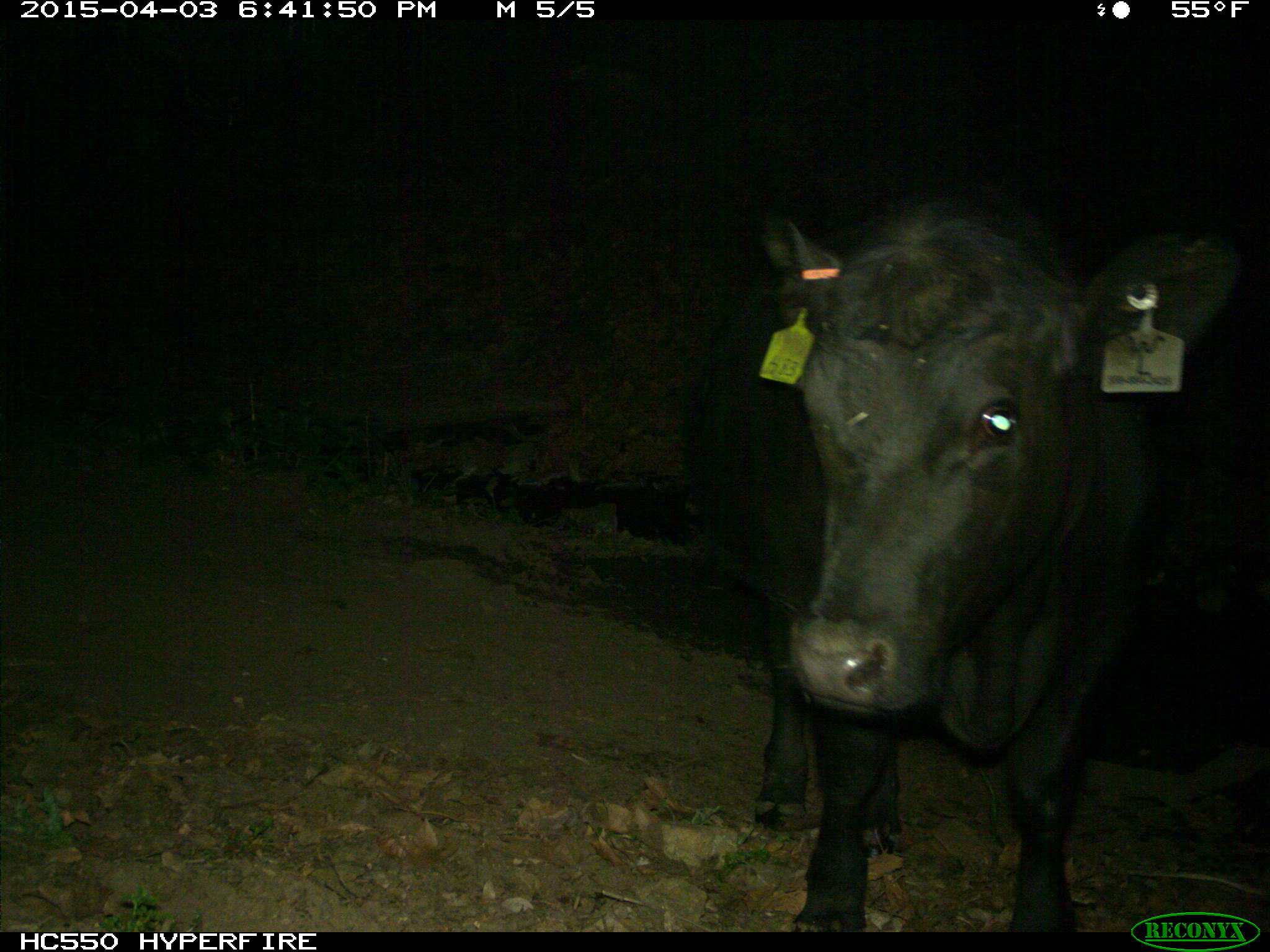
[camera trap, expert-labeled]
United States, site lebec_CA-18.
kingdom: Animalia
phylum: Chordata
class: Mammalia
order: Artiodactyla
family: Bovidae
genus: Bos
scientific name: Bos taurus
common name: domestic cow